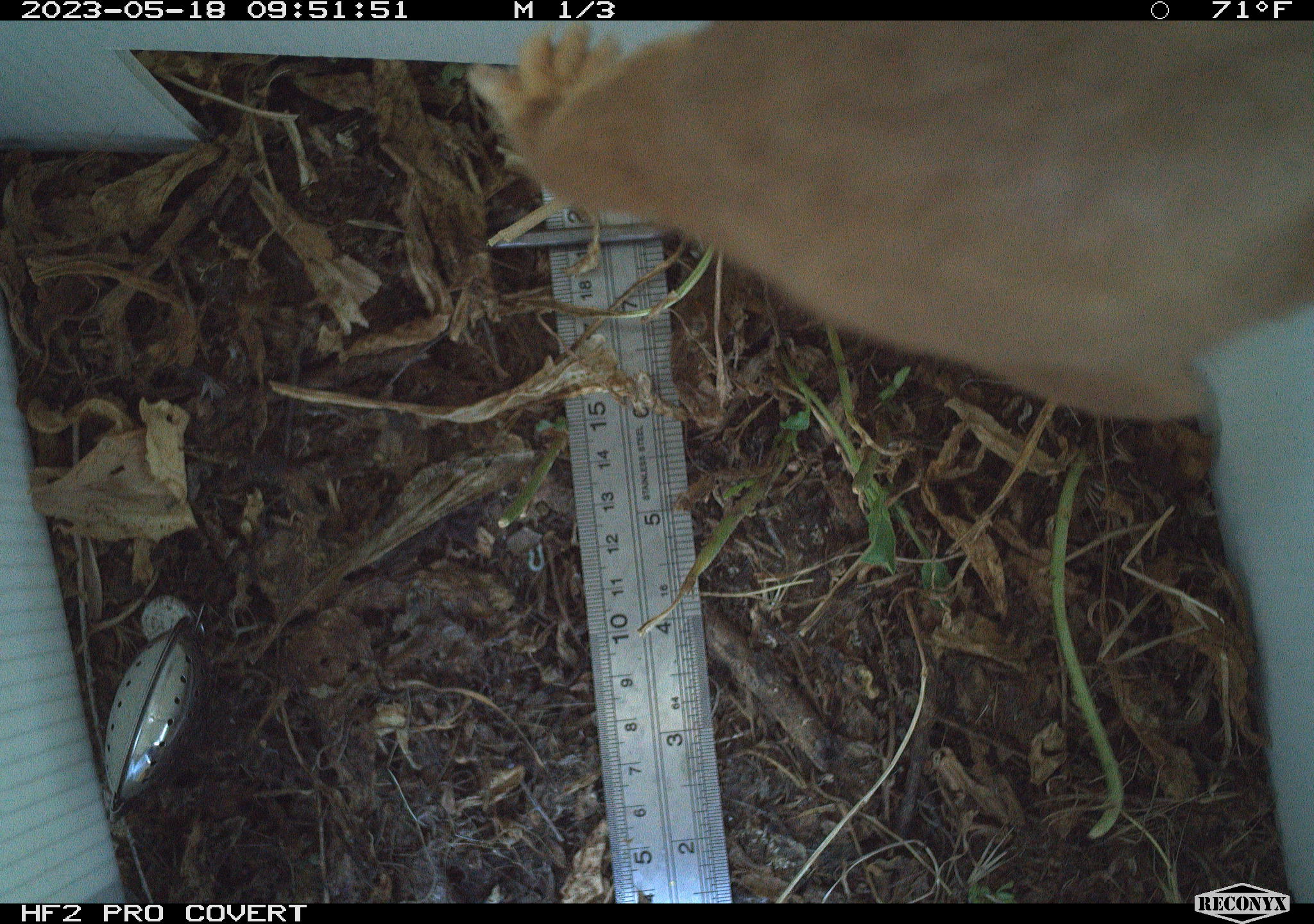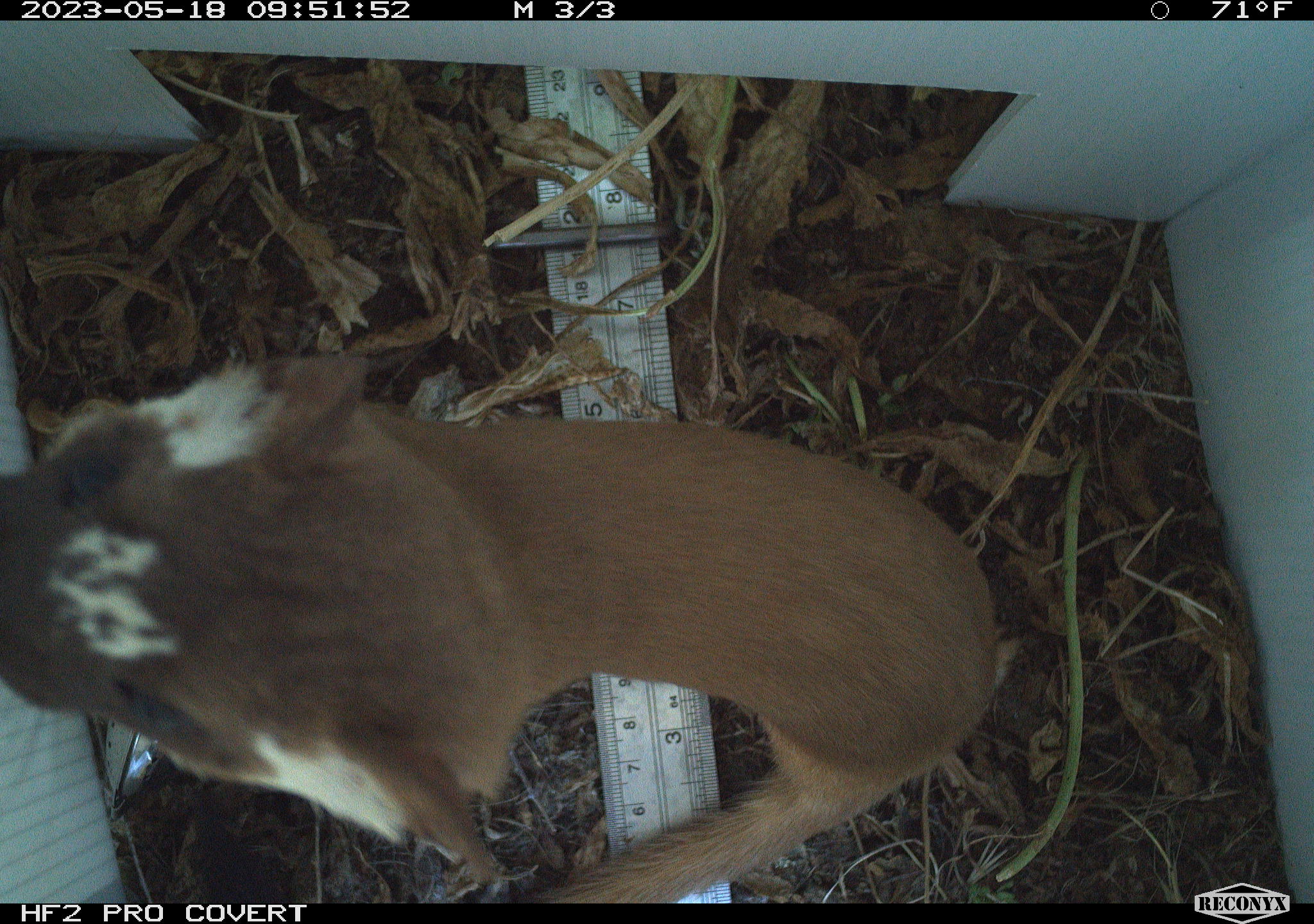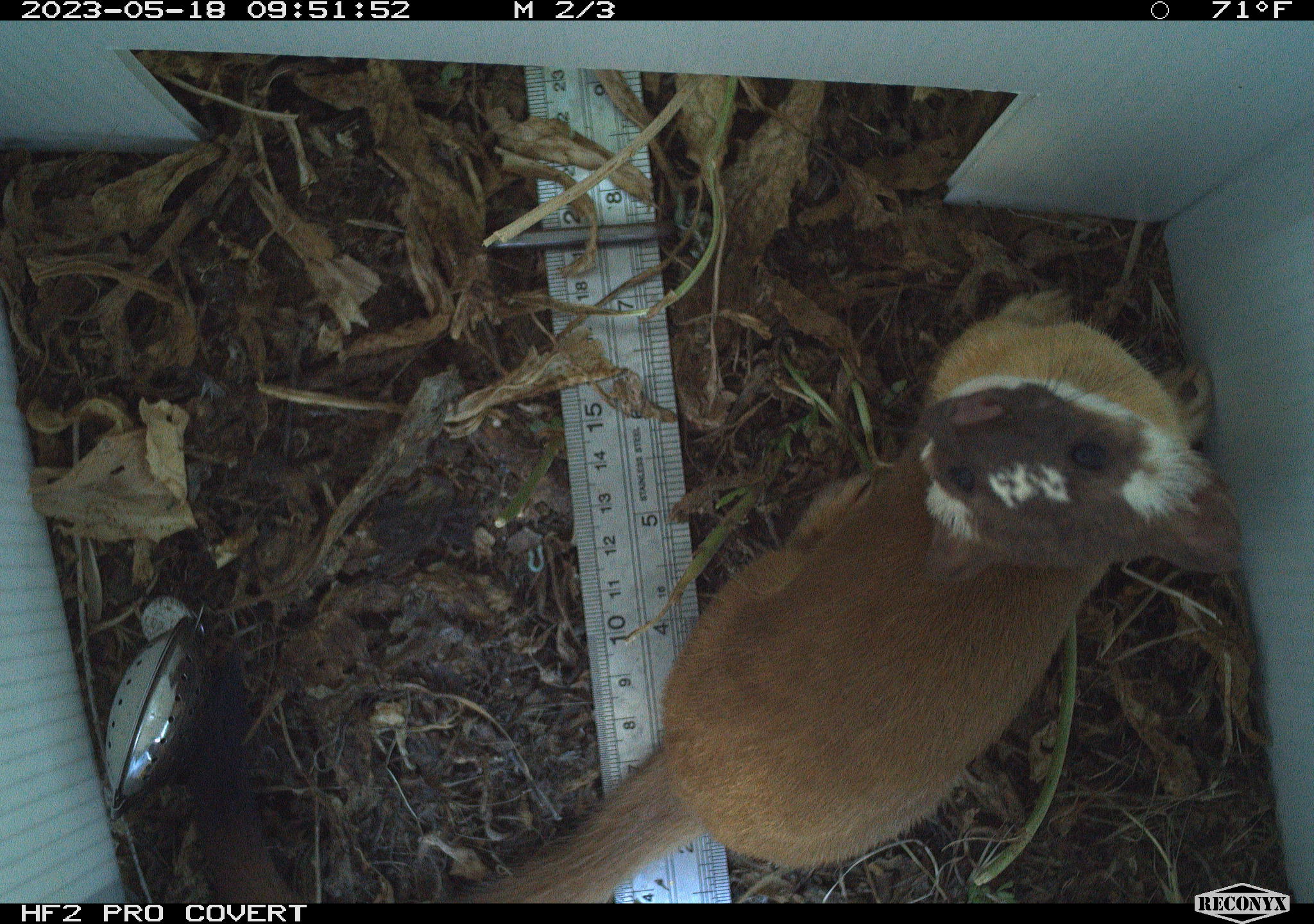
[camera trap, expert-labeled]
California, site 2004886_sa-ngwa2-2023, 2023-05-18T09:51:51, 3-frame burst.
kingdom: Animalia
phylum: Chordata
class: Mammalia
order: Carnivora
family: Mustelidae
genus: Neogale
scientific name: Neogale frenata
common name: long-tailed weasel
Long-tailed weasel (Neogale frenata).